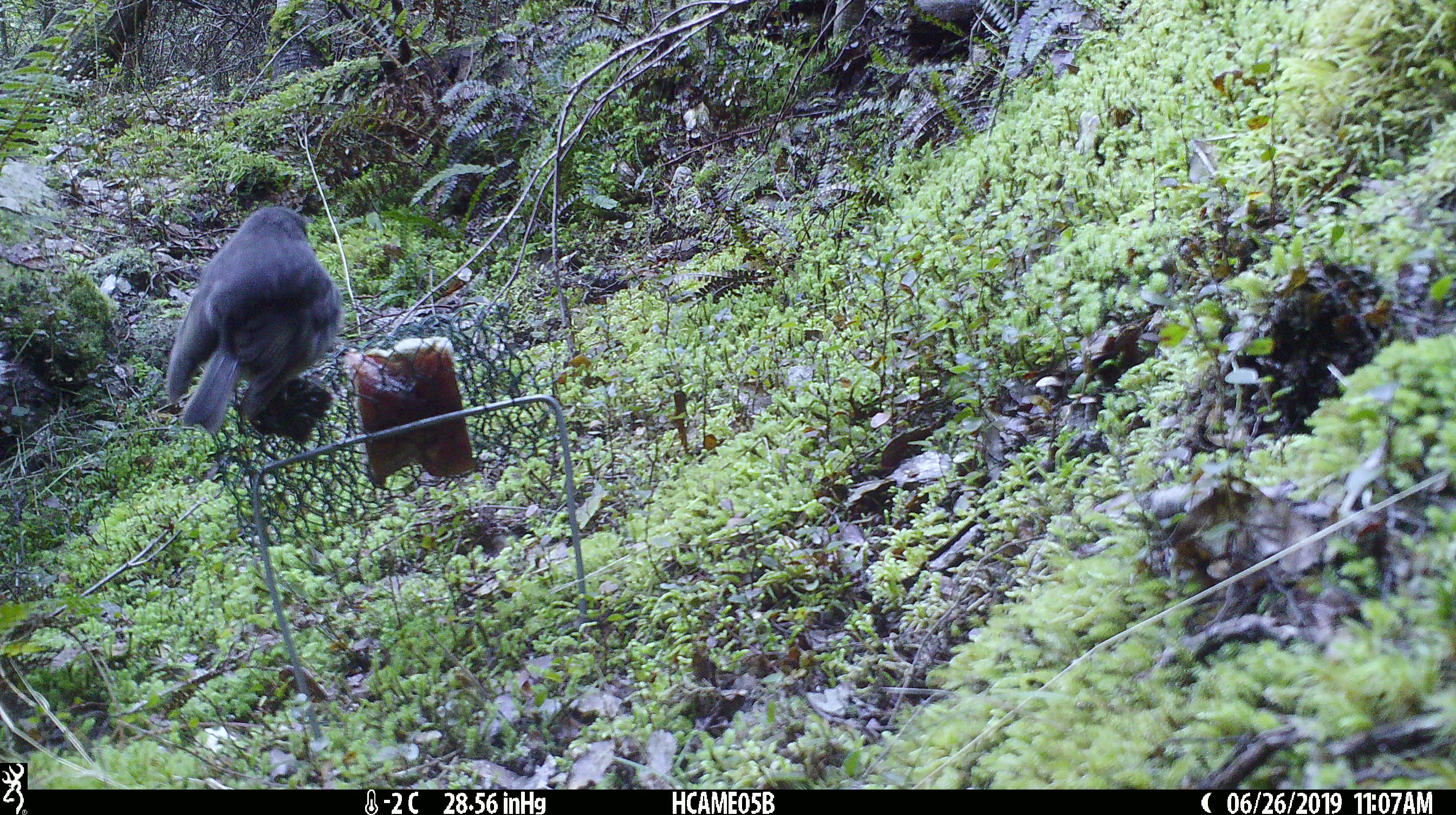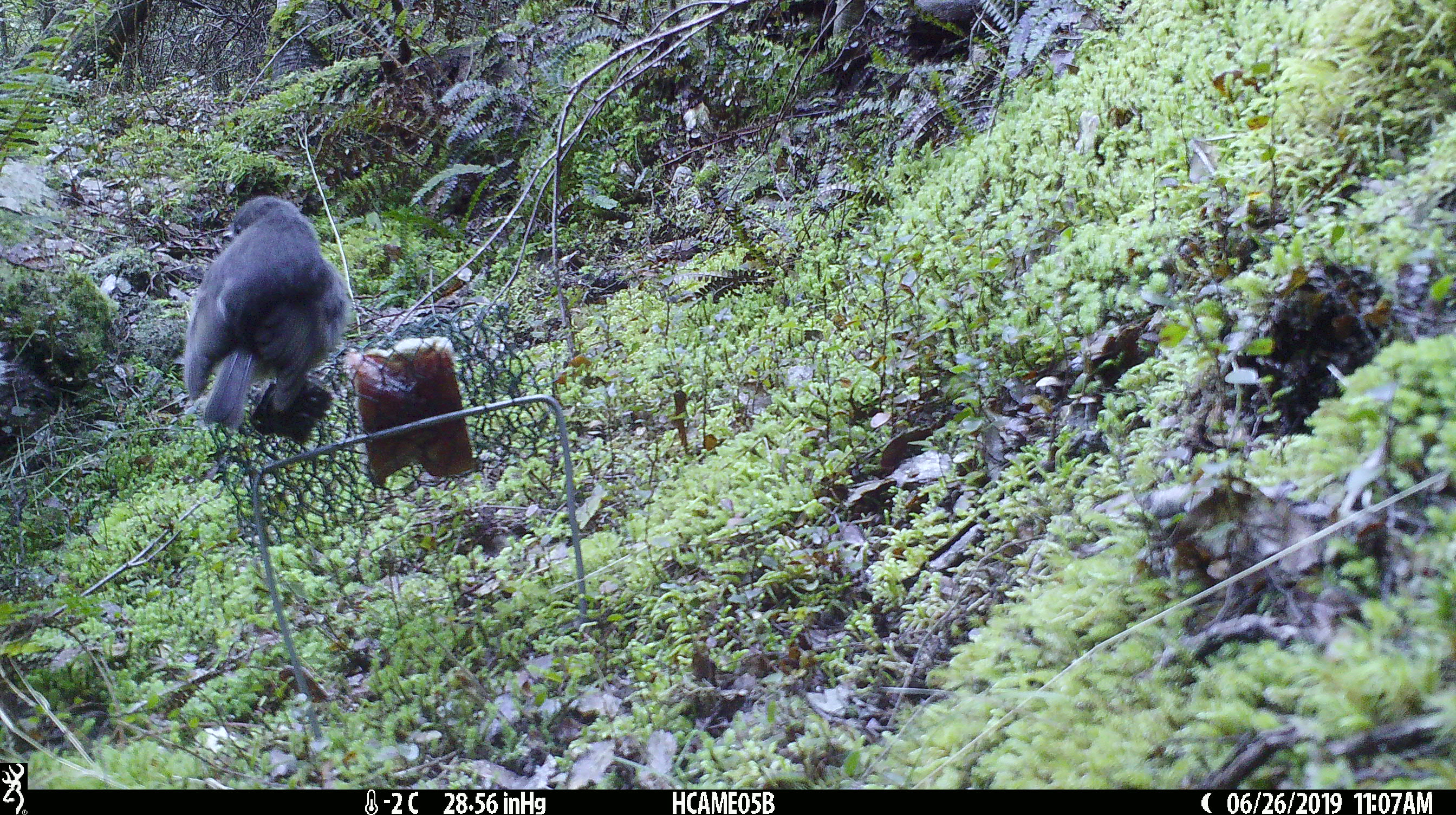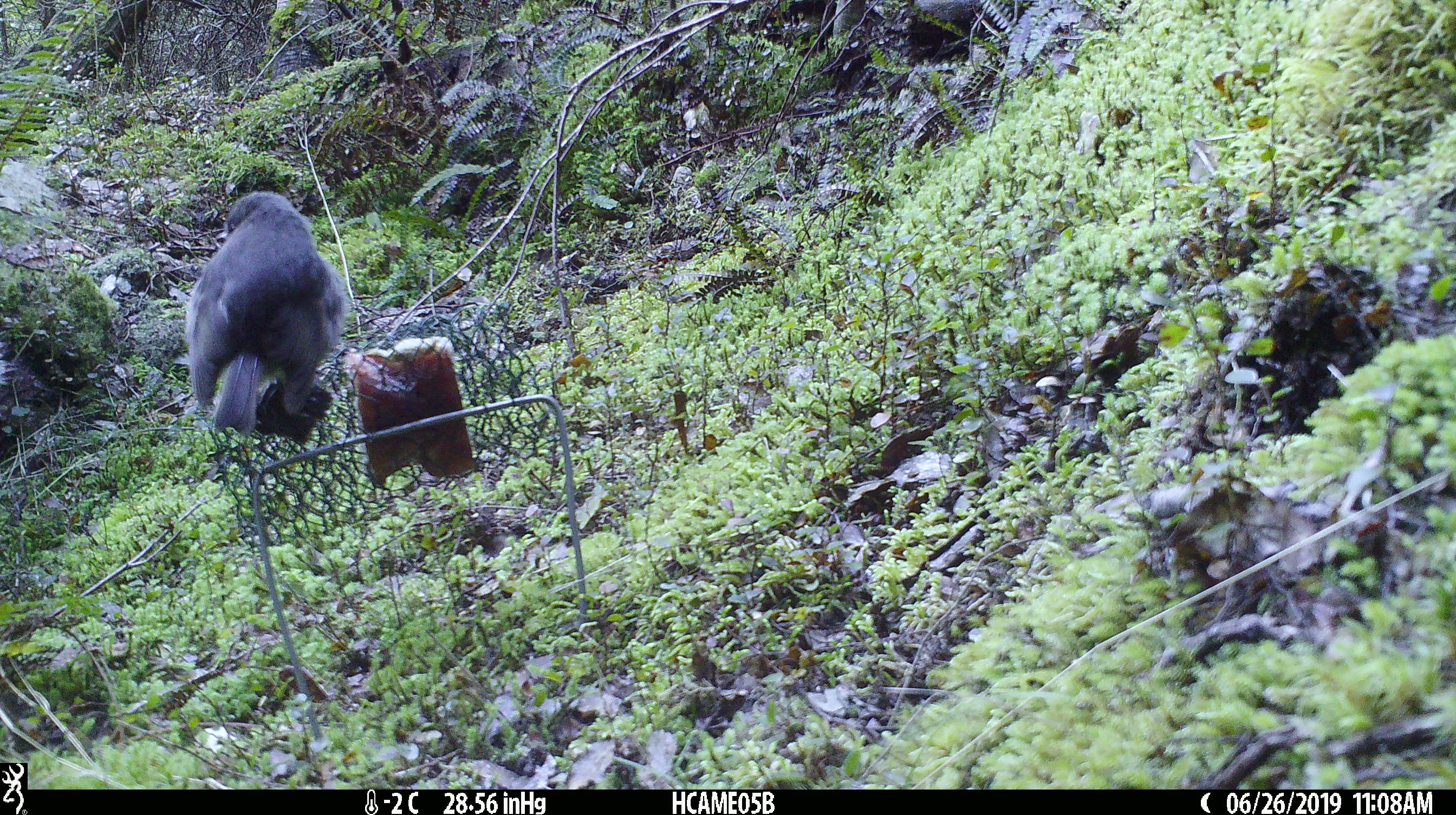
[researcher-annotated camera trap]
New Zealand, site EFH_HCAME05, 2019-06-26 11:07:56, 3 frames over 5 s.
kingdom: Animalia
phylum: Chordata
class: Aves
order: Passeriformes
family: Petroicidae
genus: Petroica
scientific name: Petroica australis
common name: new zealand robin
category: robin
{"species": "robin (new zealand robin) (Petroica australis)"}